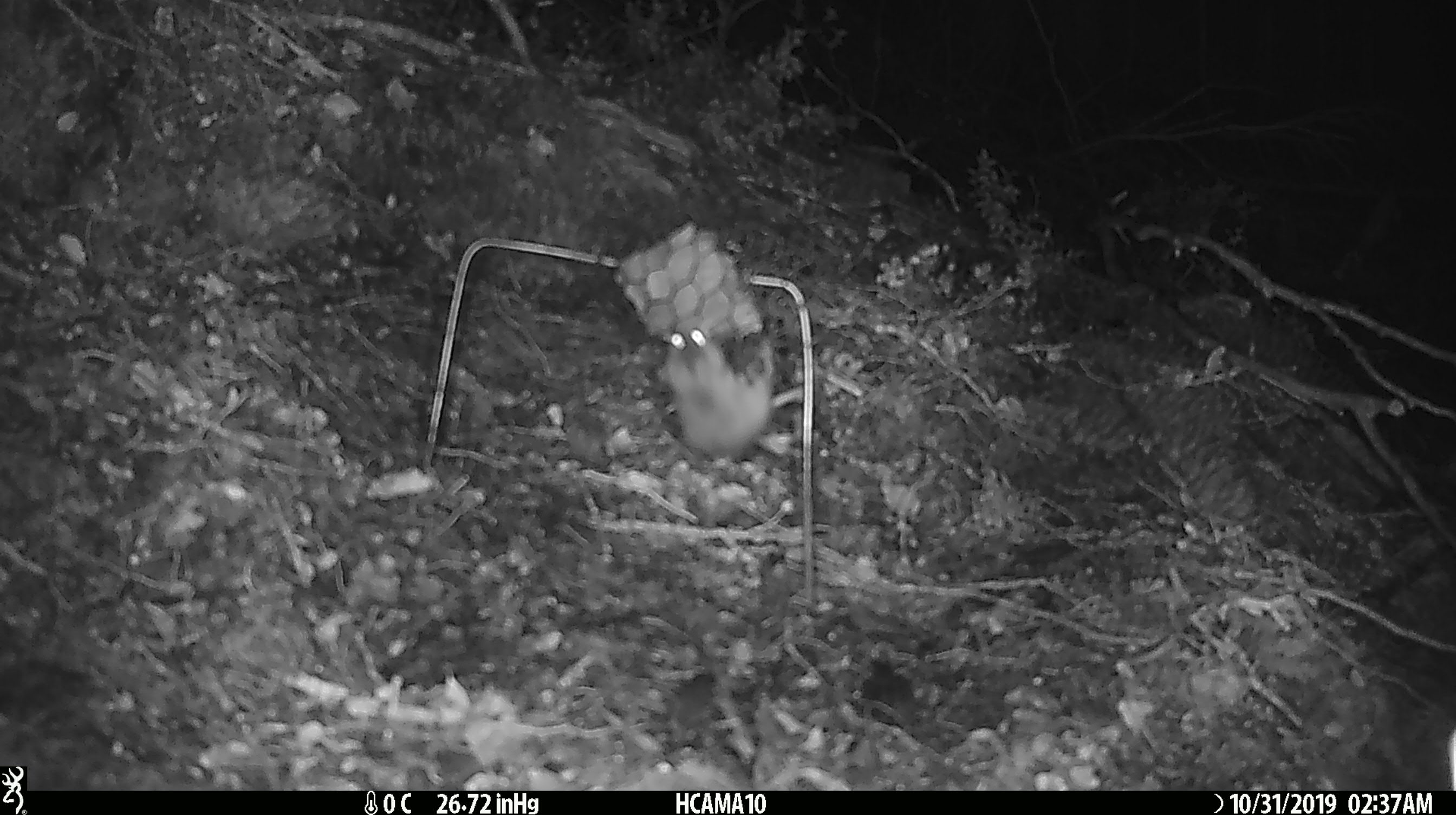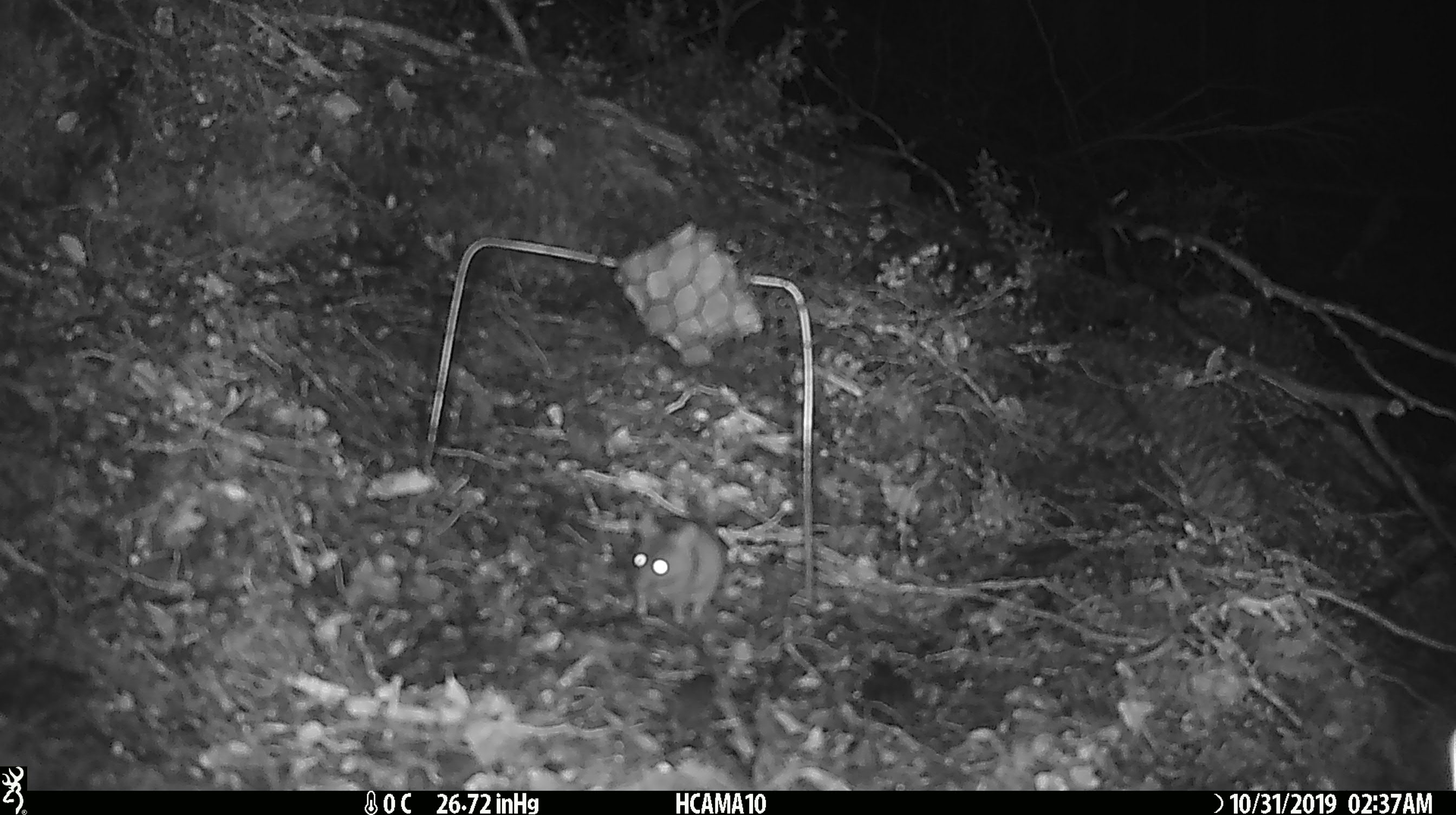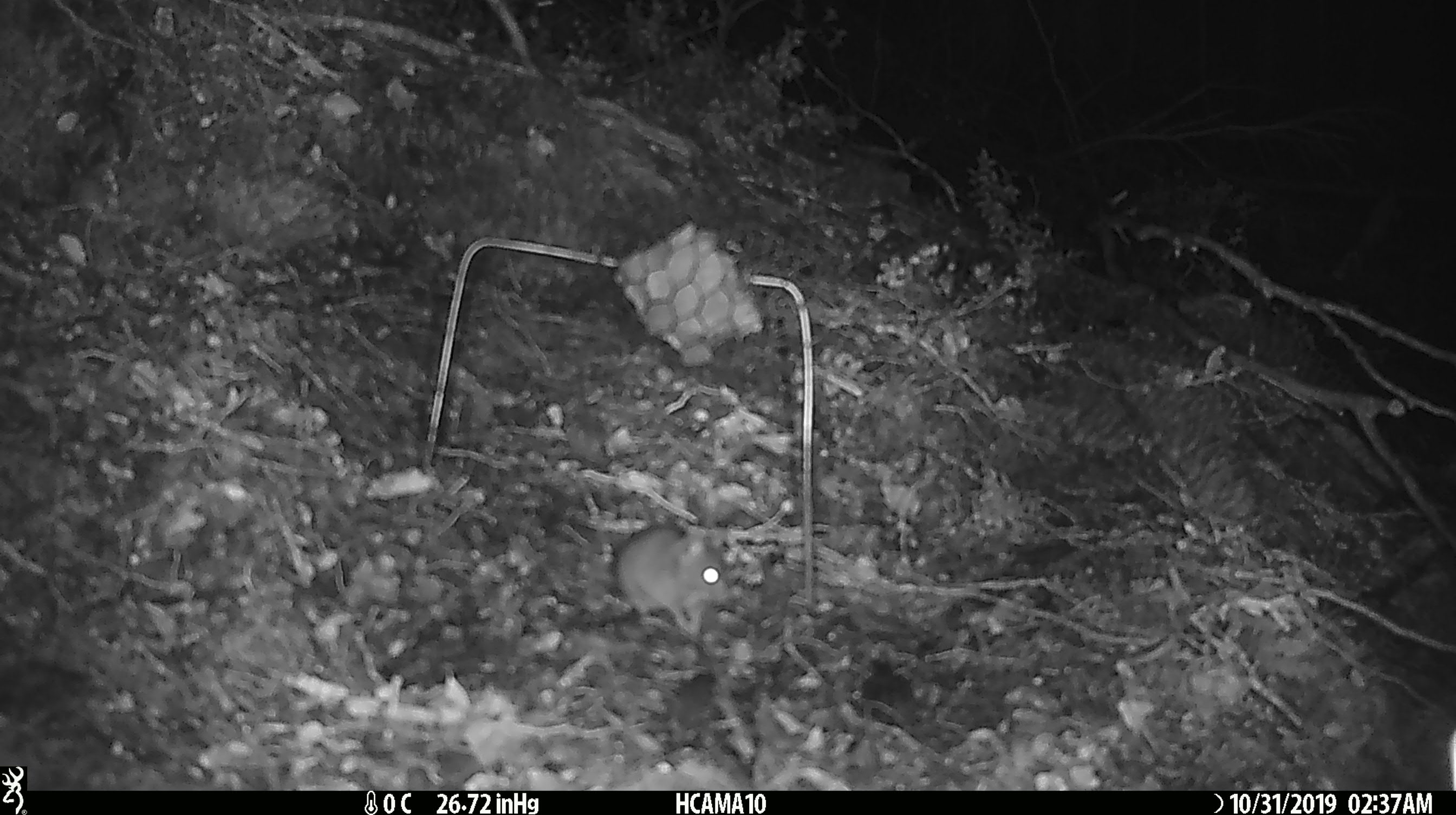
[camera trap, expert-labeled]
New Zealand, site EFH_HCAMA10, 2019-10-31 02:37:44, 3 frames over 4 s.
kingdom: Animalia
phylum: Chordata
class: Mammalia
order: Rodentia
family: Muridae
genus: Mus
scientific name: Mus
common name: mouse